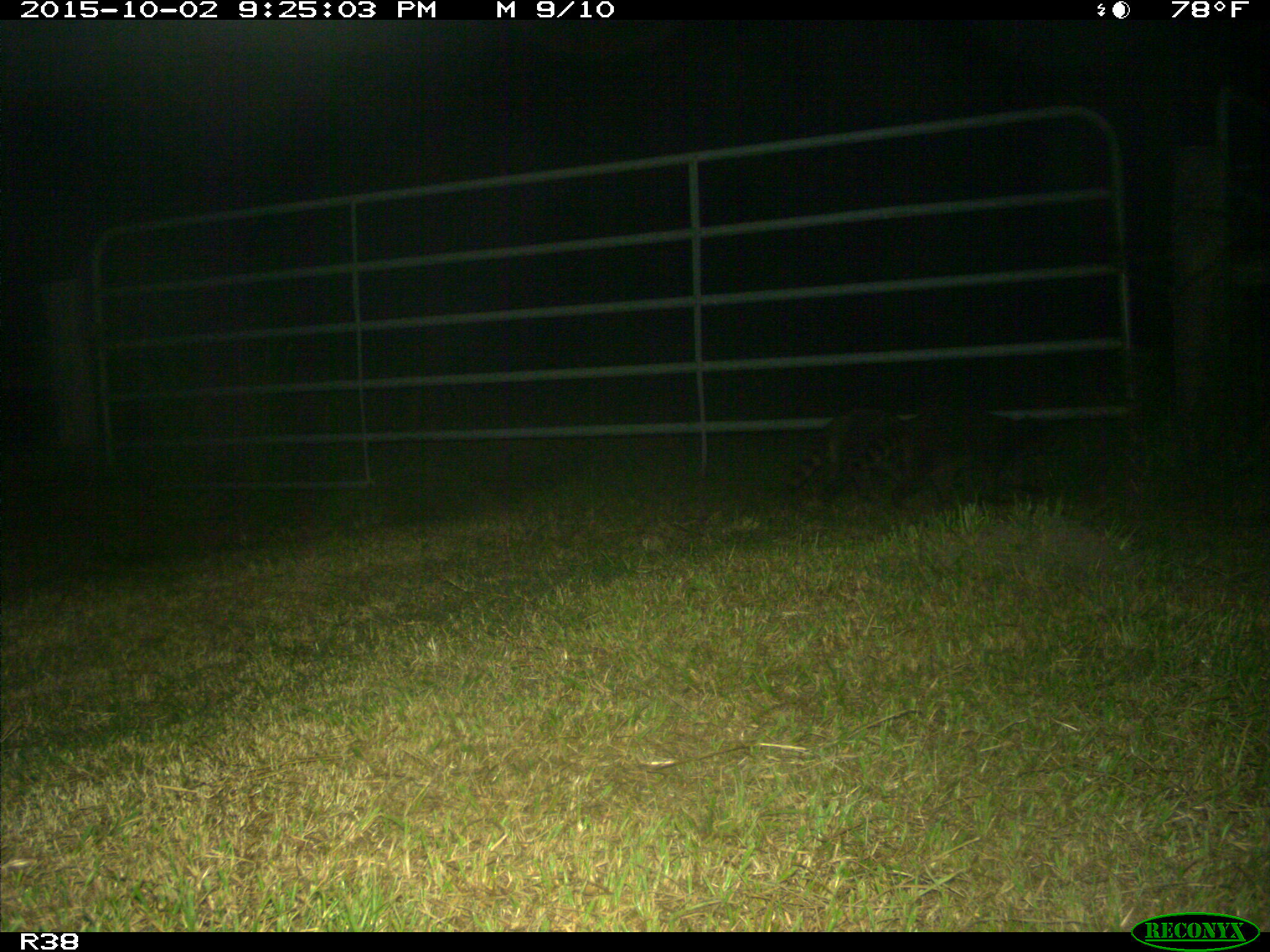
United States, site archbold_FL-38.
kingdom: Animalia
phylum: Chordata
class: Mammalia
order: Carnivora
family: Procyonidae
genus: Procyon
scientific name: Procyon lotor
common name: common raccoon